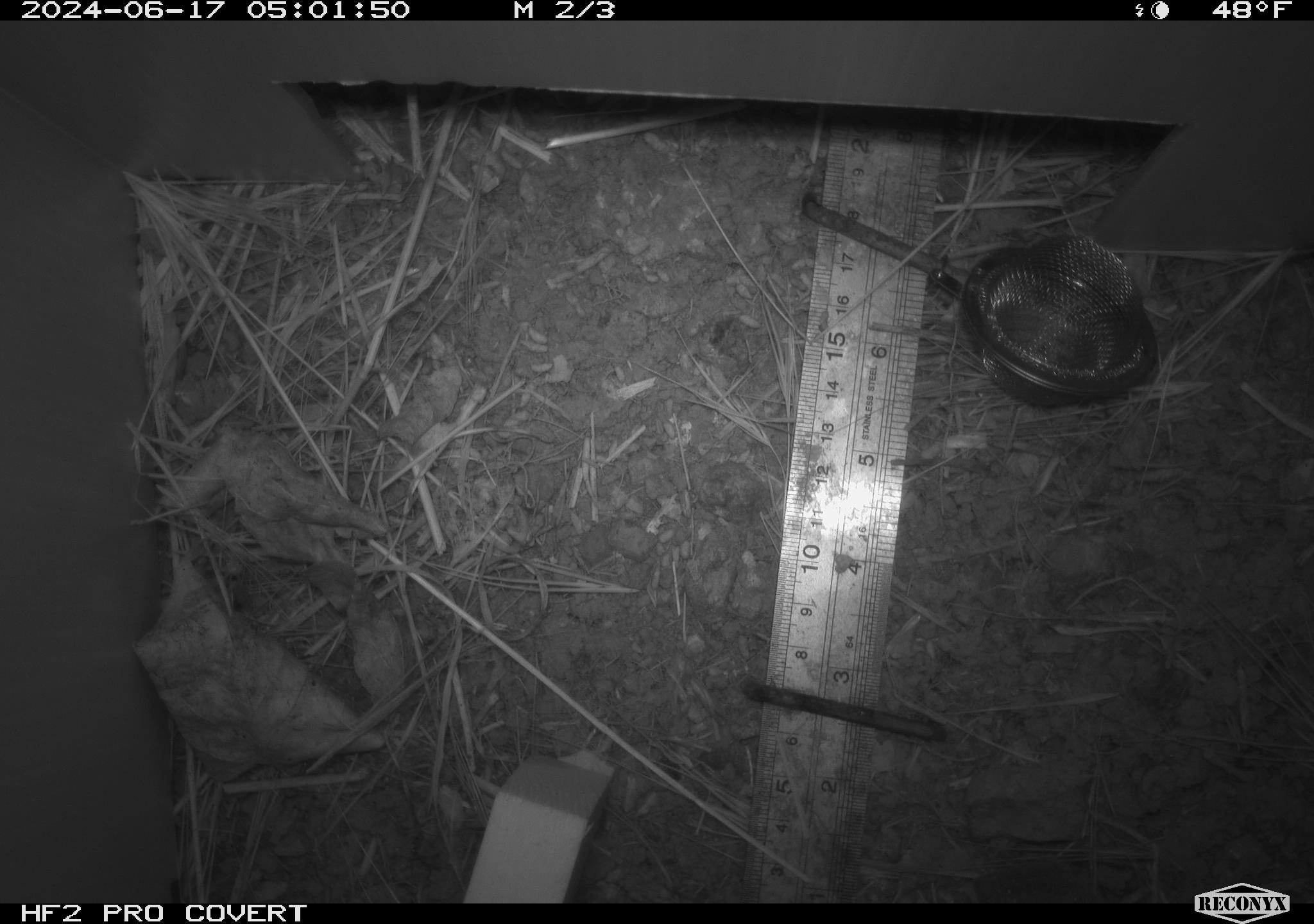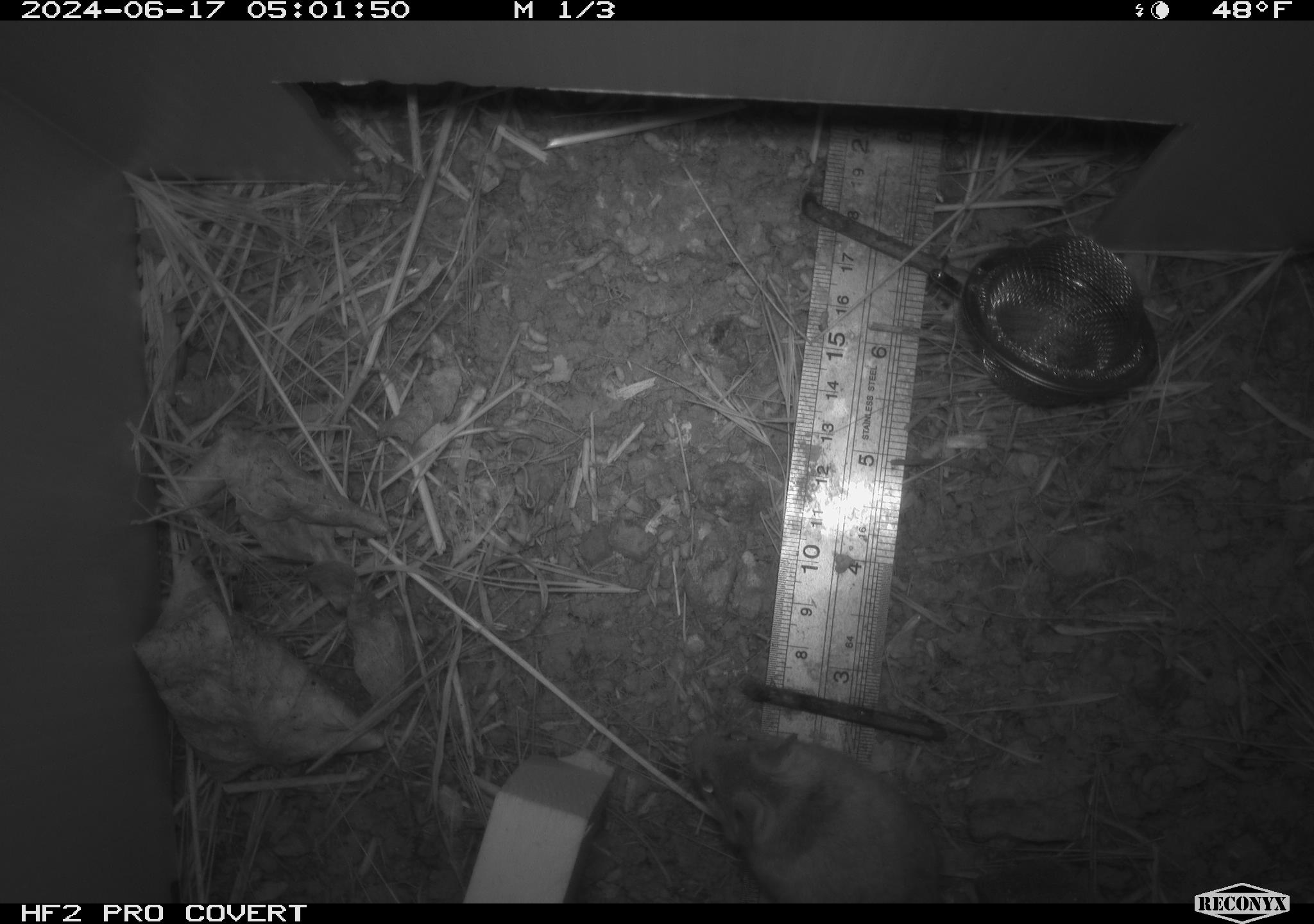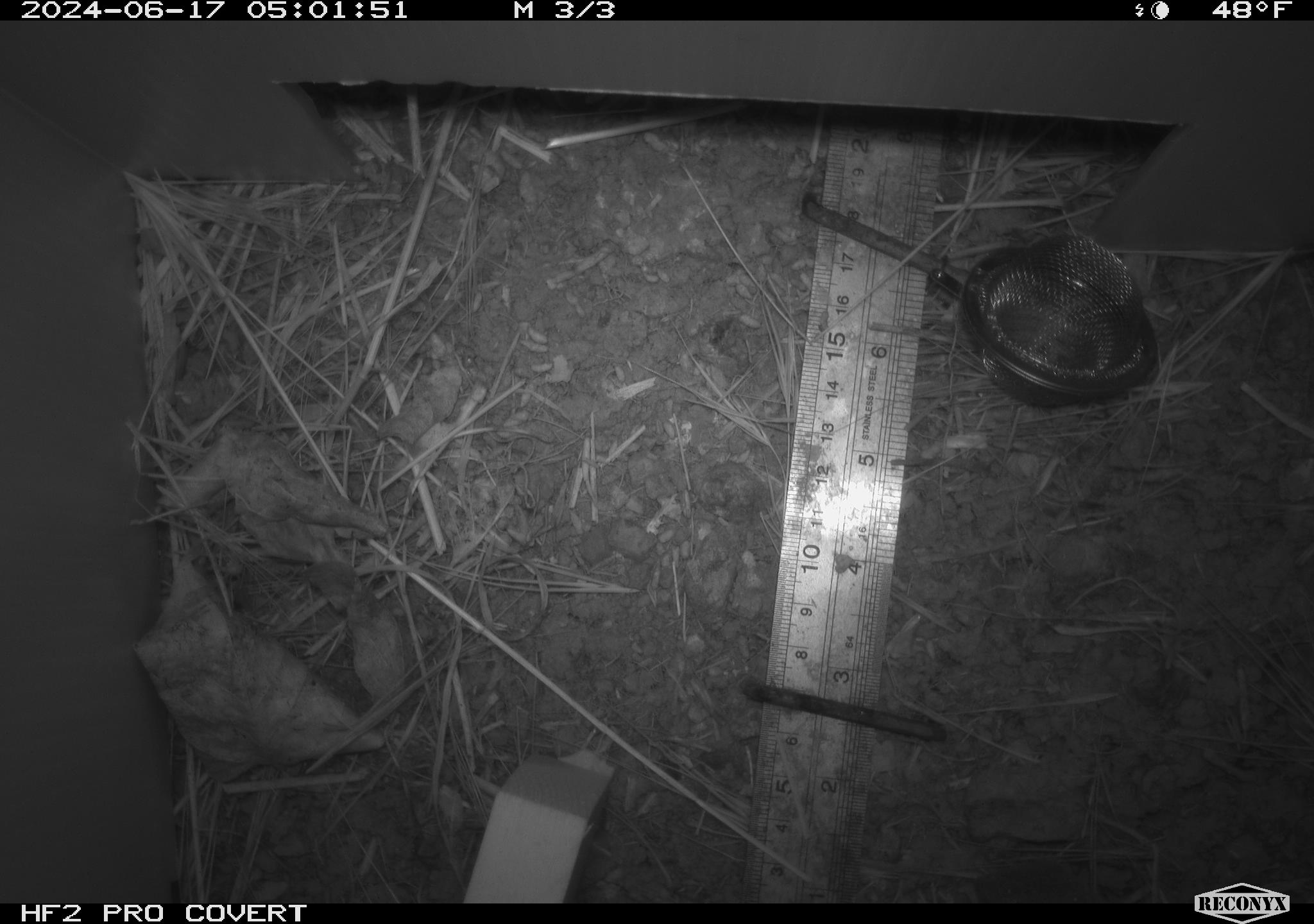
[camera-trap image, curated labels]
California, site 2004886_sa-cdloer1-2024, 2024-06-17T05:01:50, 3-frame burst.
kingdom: Animalia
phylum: Chordata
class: Mammalia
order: Rodentia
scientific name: Rodentia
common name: mouse species